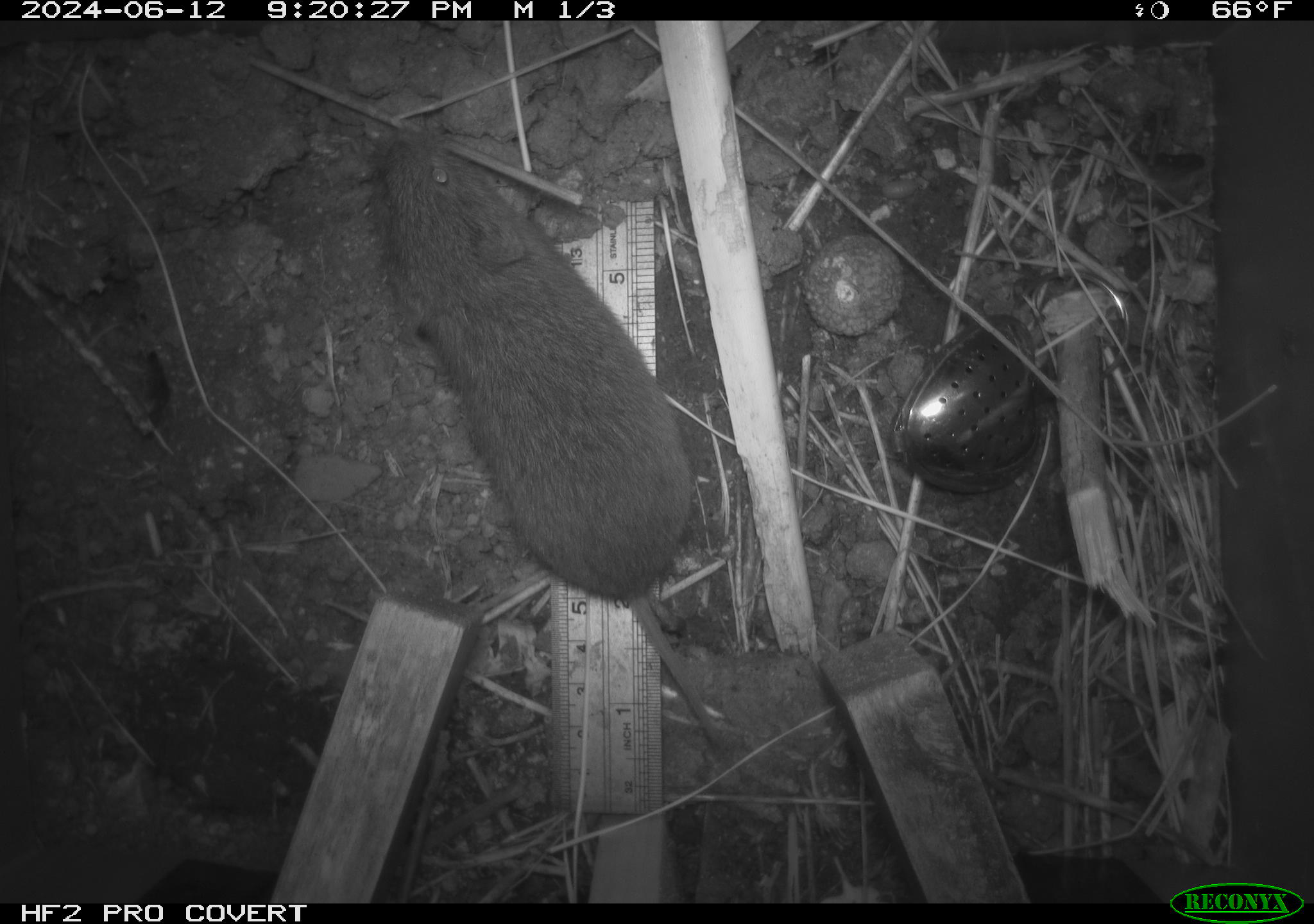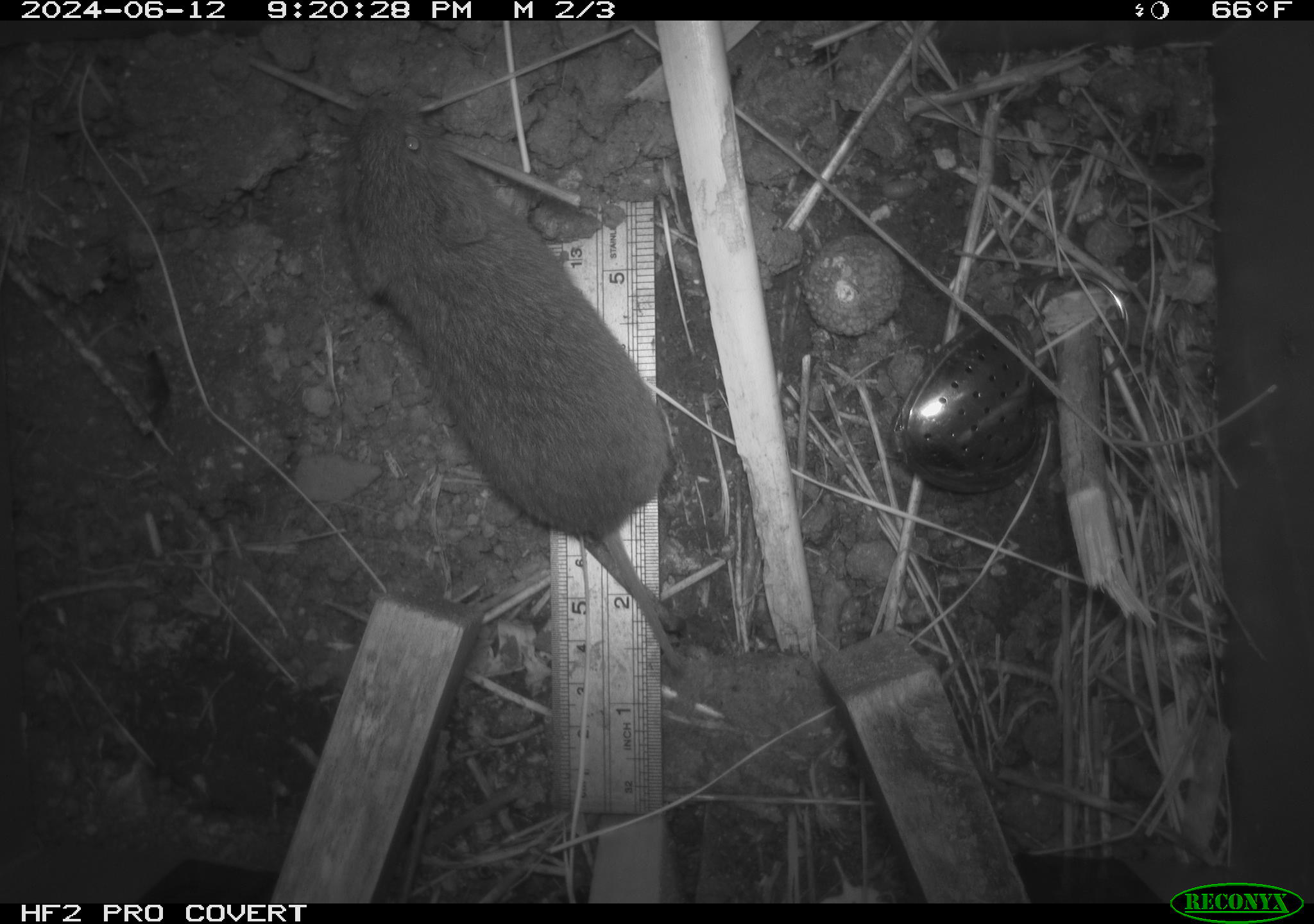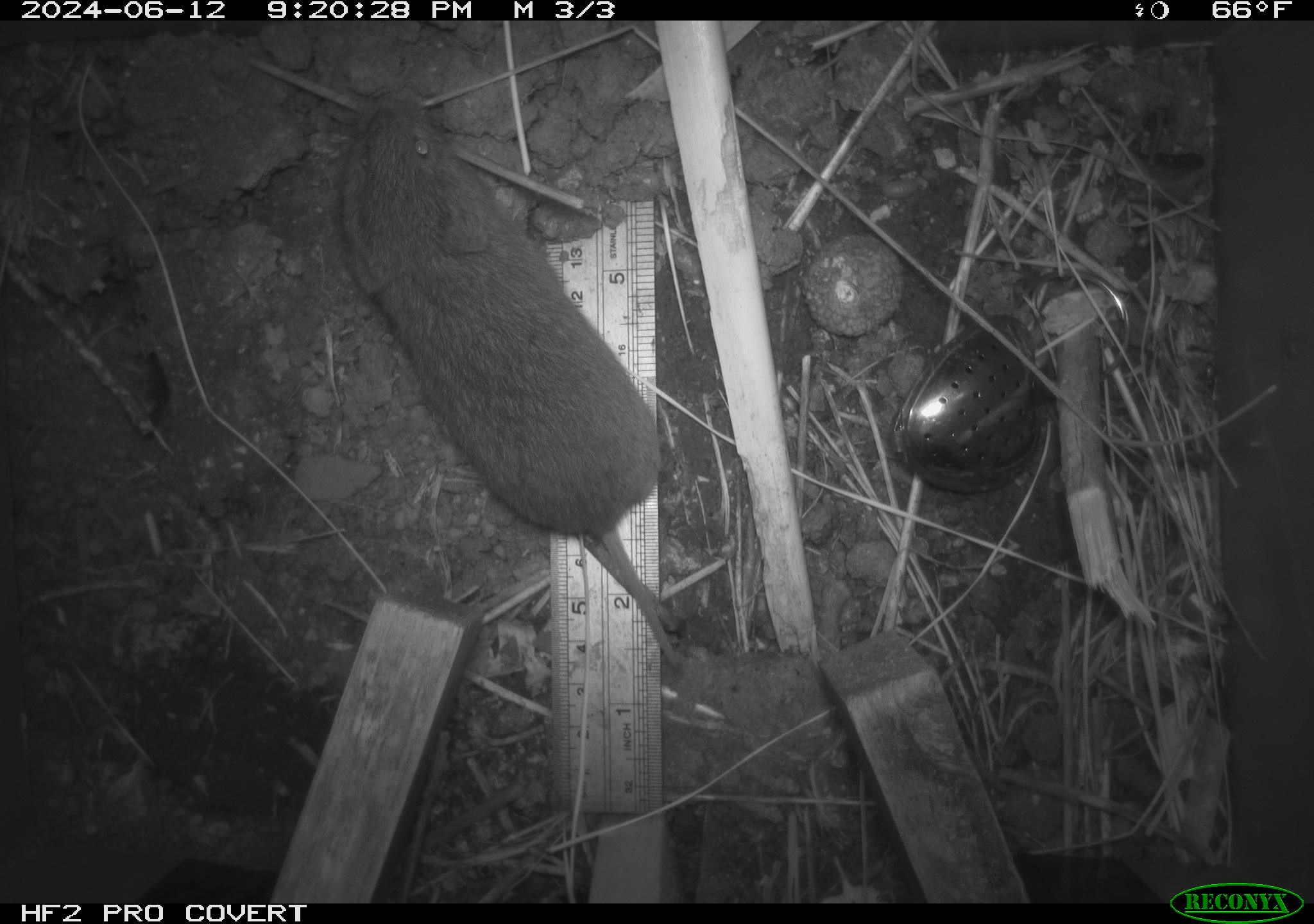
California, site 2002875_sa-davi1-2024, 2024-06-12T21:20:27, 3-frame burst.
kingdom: Animalia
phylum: Chordata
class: Mammalia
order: Rodentia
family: Cricetidae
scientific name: Arvicolinae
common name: voles, lemmings, and muskrats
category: arvicolinae subfamily